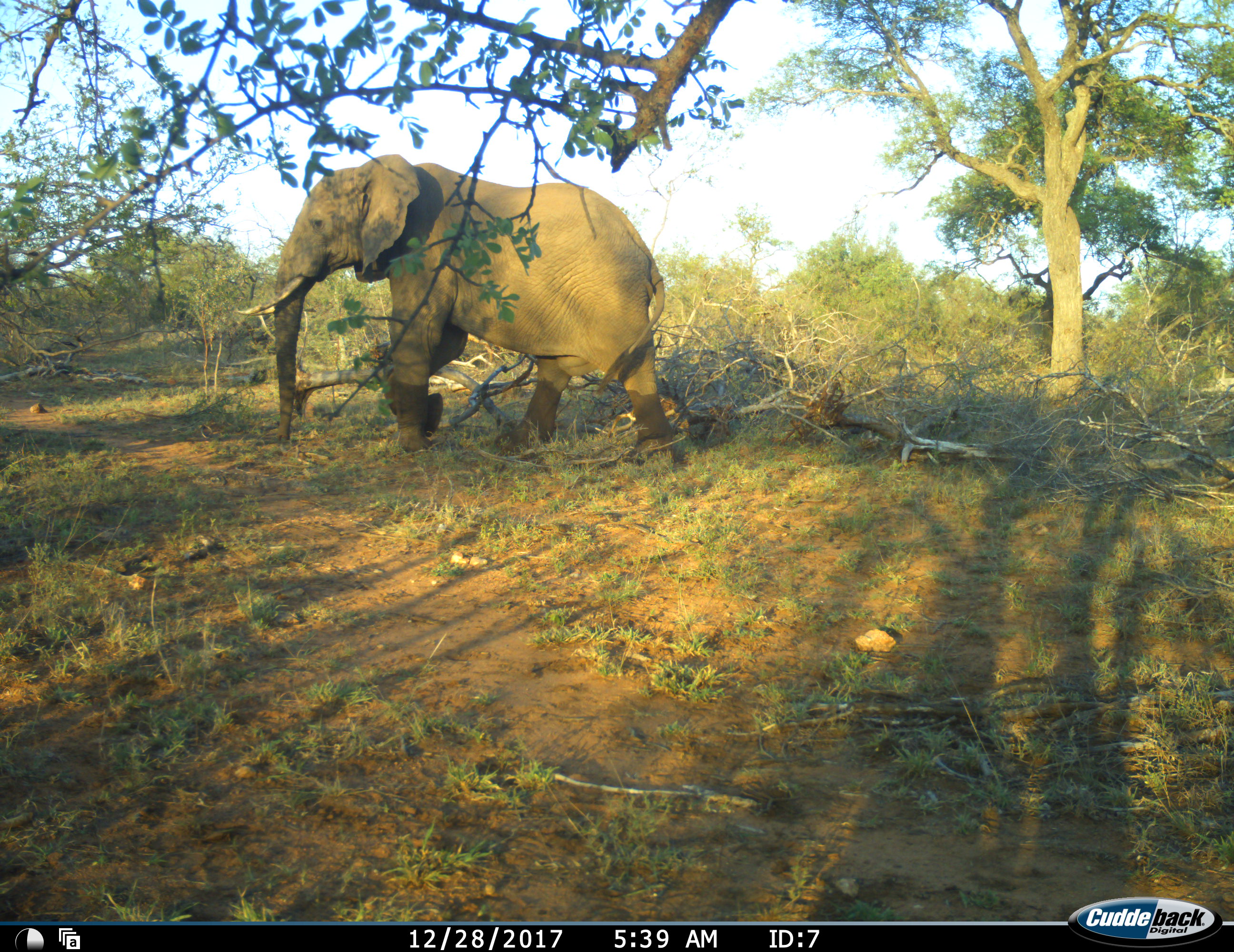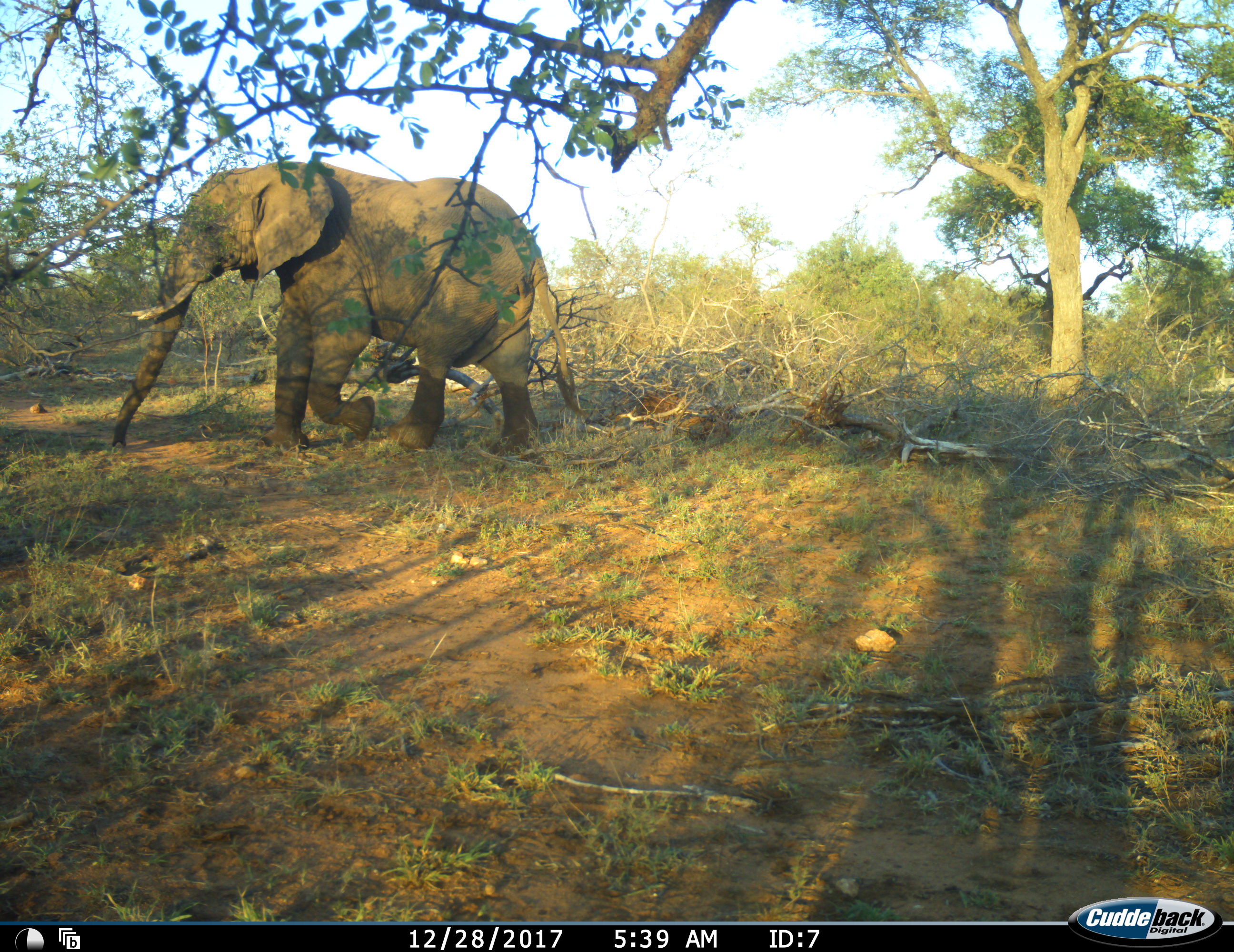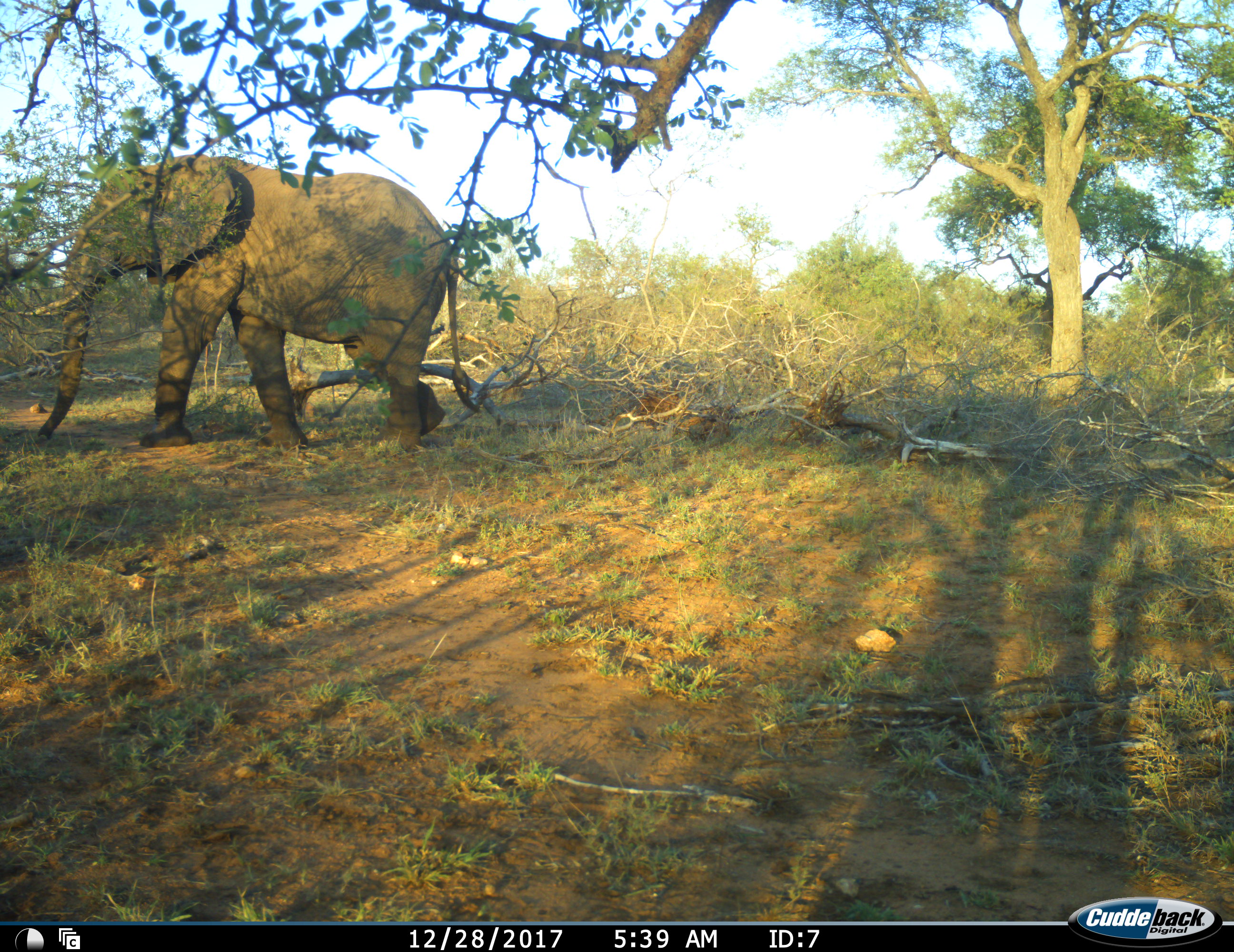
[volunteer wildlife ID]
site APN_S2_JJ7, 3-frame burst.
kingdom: Animalia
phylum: Chordata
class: Mammalia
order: Proboscidea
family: Elephantidae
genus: Loxodonta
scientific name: Loxodonta africana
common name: african bush elephant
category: elephant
Elephant (african bush elephant) (Loxodonta africana), count 1. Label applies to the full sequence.